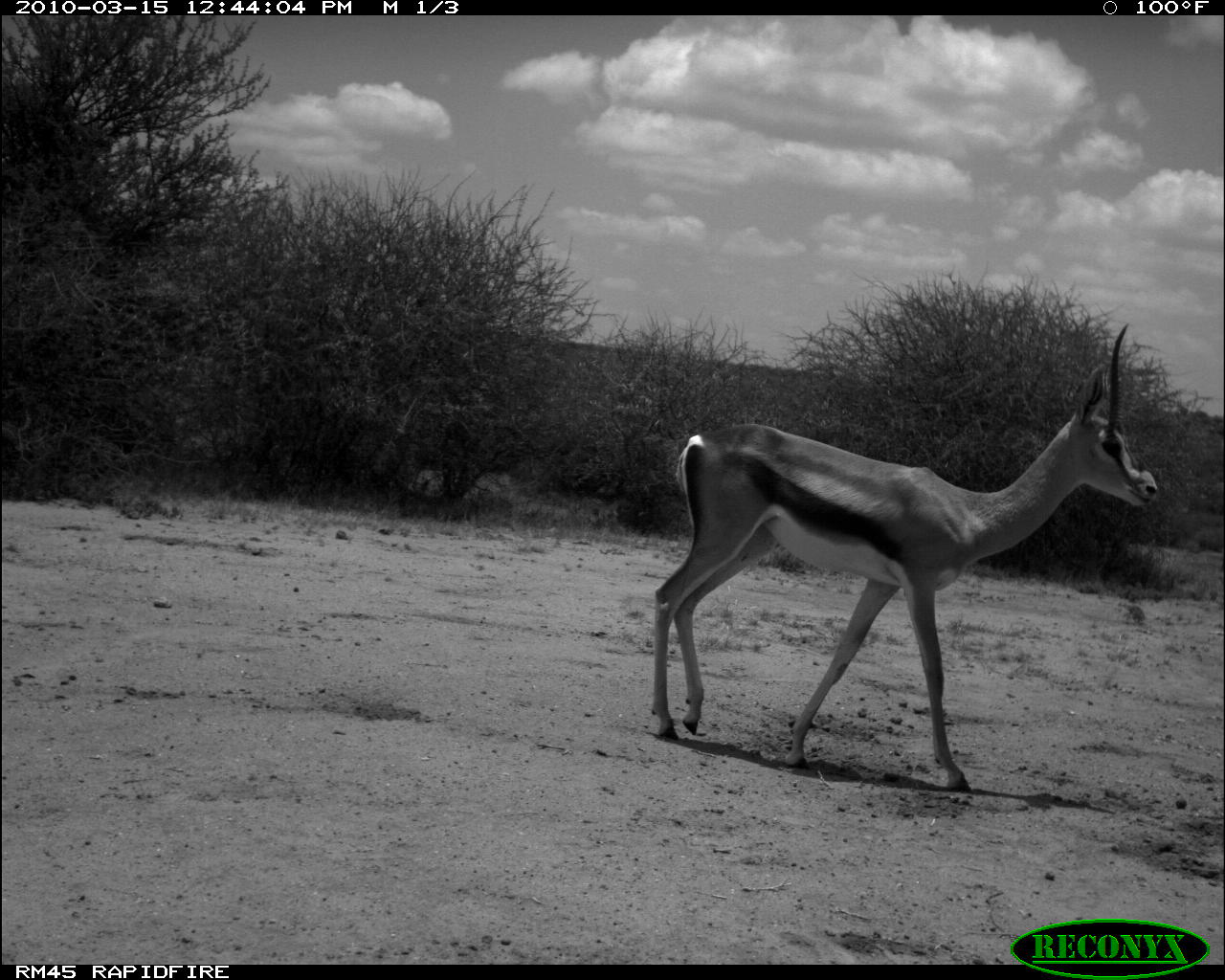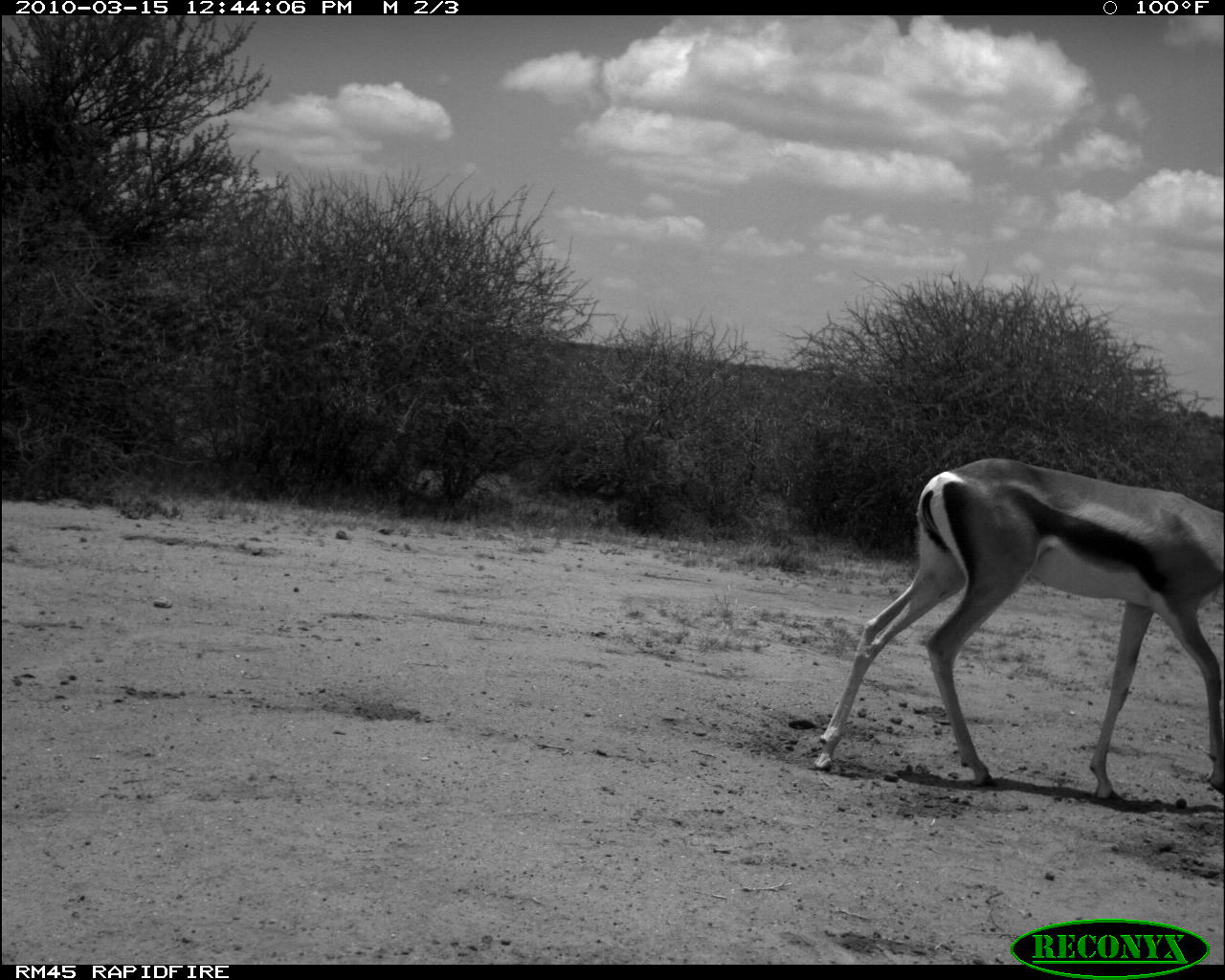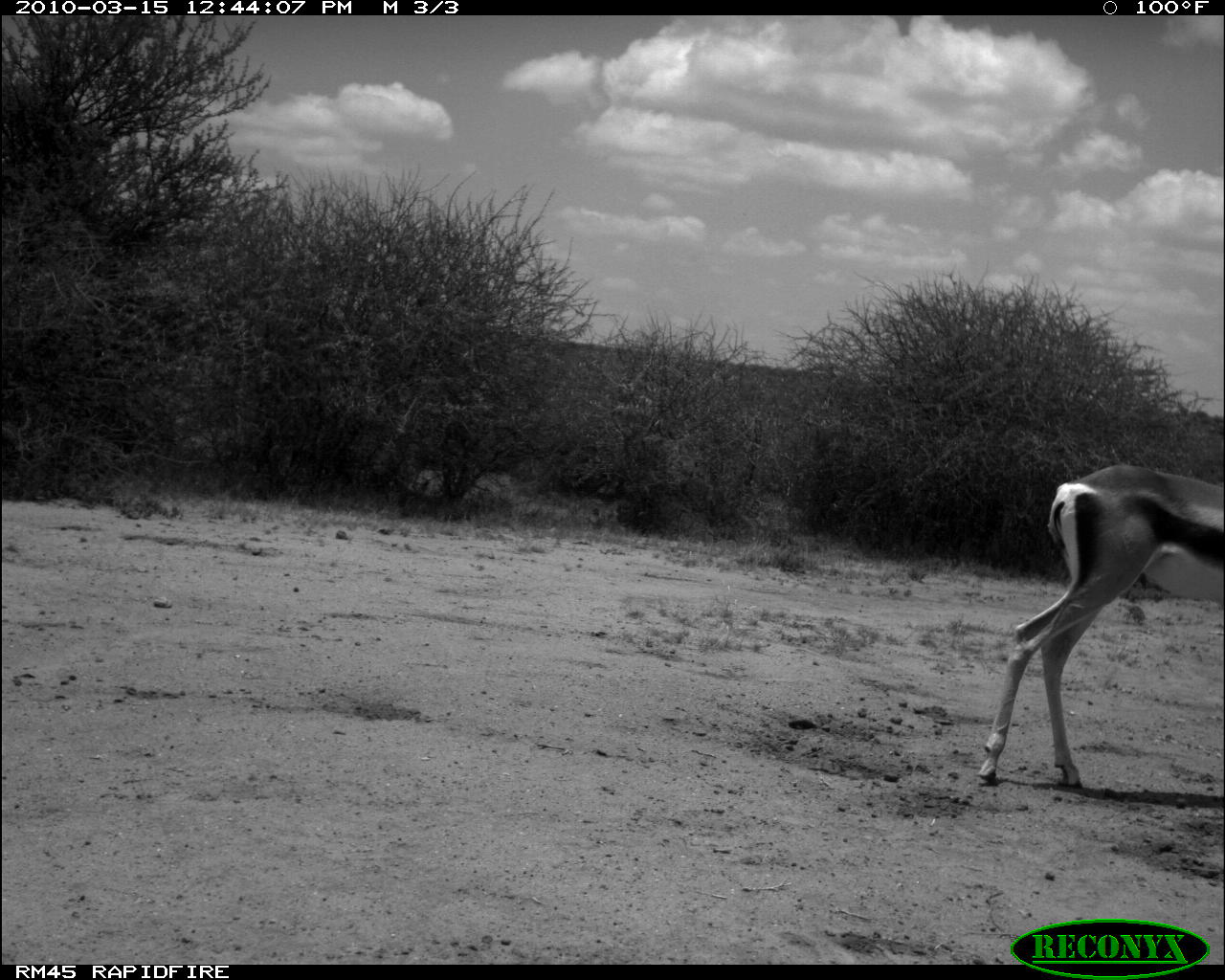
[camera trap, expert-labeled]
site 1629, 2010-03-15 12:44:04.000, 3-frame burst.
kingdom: Animalia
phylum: Chordata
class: Mammalia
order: Artiodactyla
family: Bovidae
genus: Nanger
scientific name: Nanger granti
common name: grant's gazelle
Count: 1.